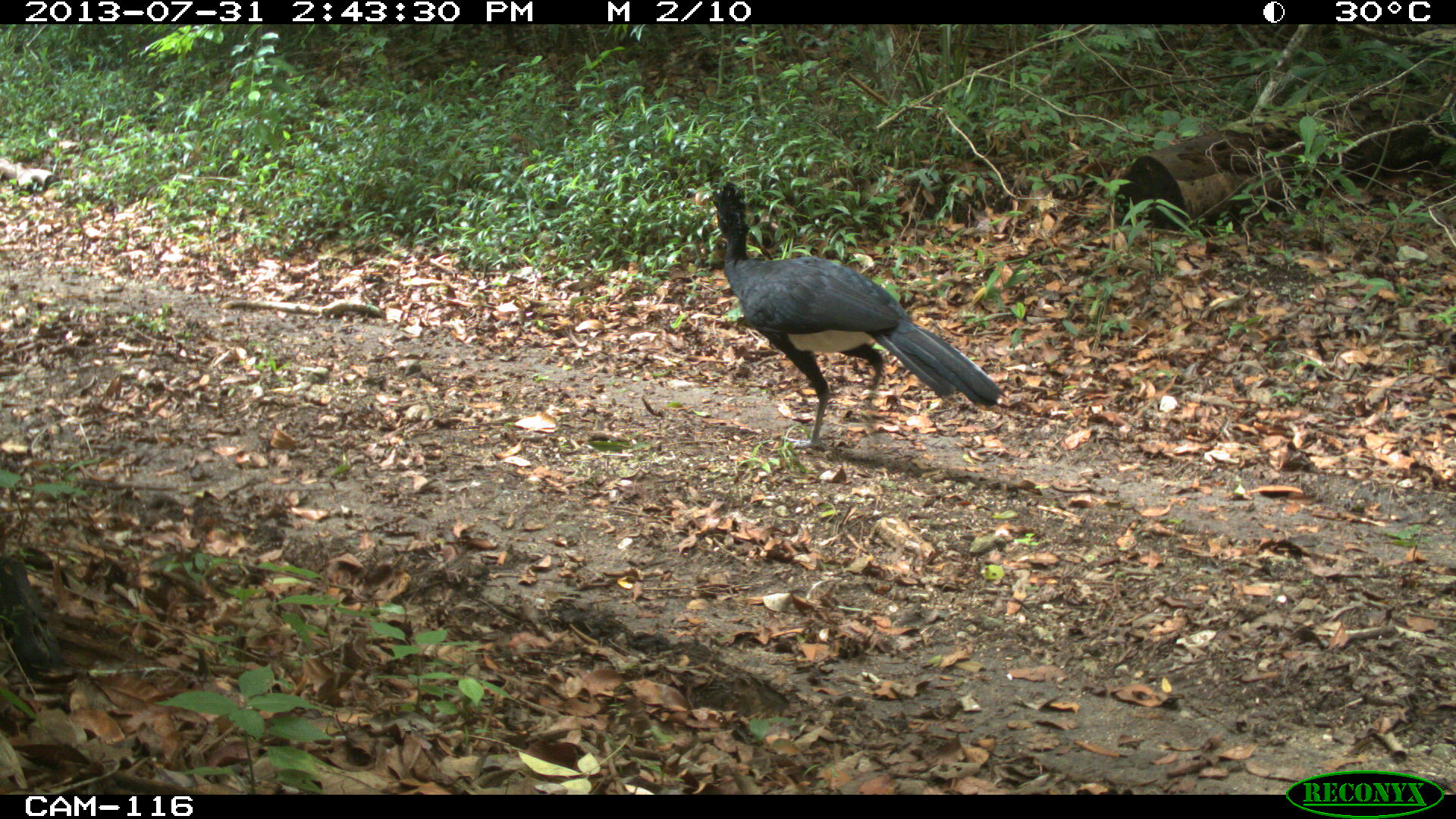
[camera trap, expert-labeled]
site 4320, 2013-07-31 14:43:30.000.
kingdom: Animalia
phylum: Chordata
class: Aves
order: Galliformes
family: Cracidae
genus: Crax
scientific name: Crax rubra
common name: great curassow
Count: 1.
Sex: male.